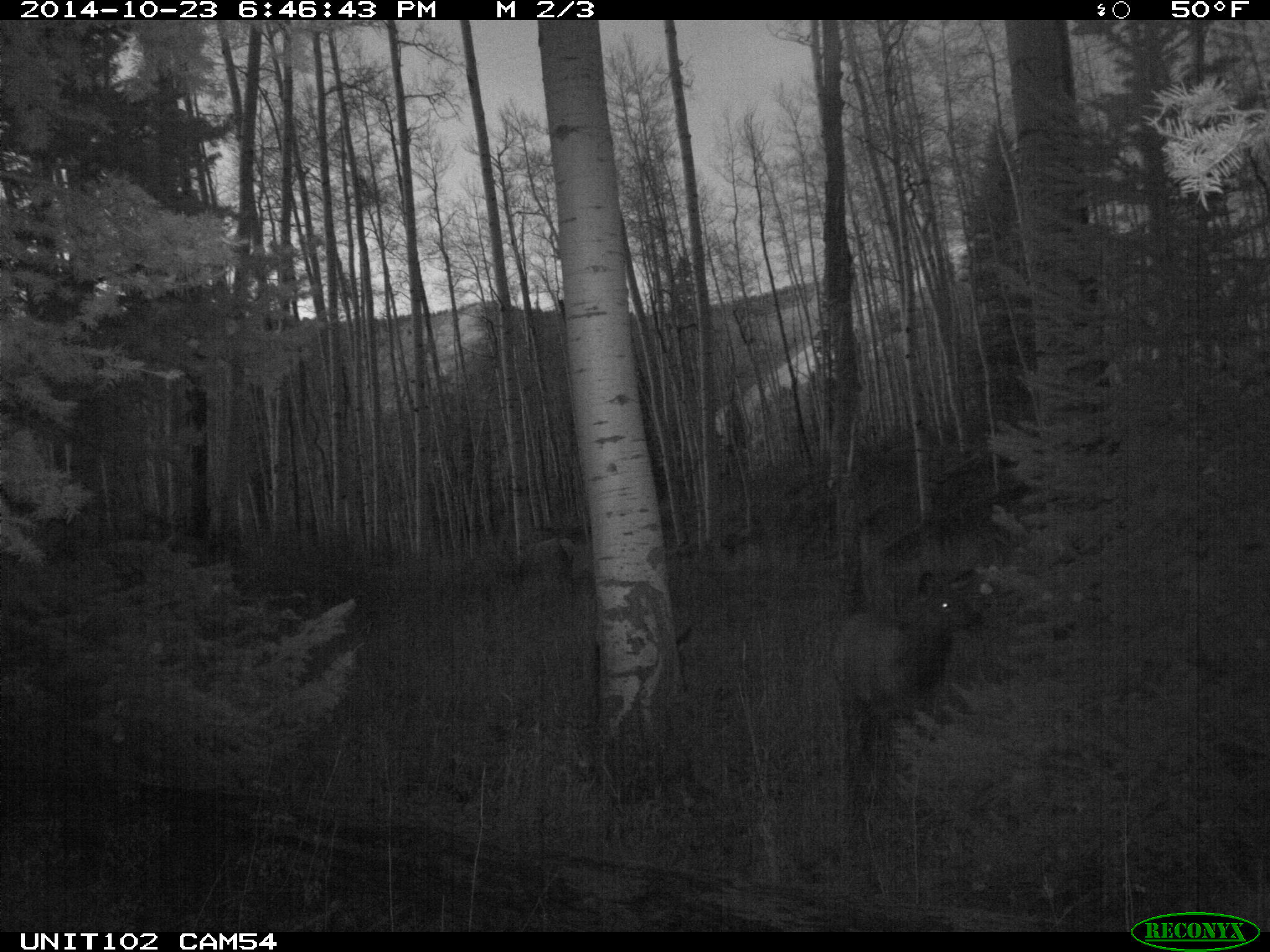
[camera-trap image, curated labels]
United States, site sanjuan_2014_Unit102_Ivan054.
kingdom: Animalia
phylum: Chordata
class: Mammalia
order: Artiodactyla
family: Cervidae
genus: Cervus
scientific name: Cervus elaphus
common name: red deer